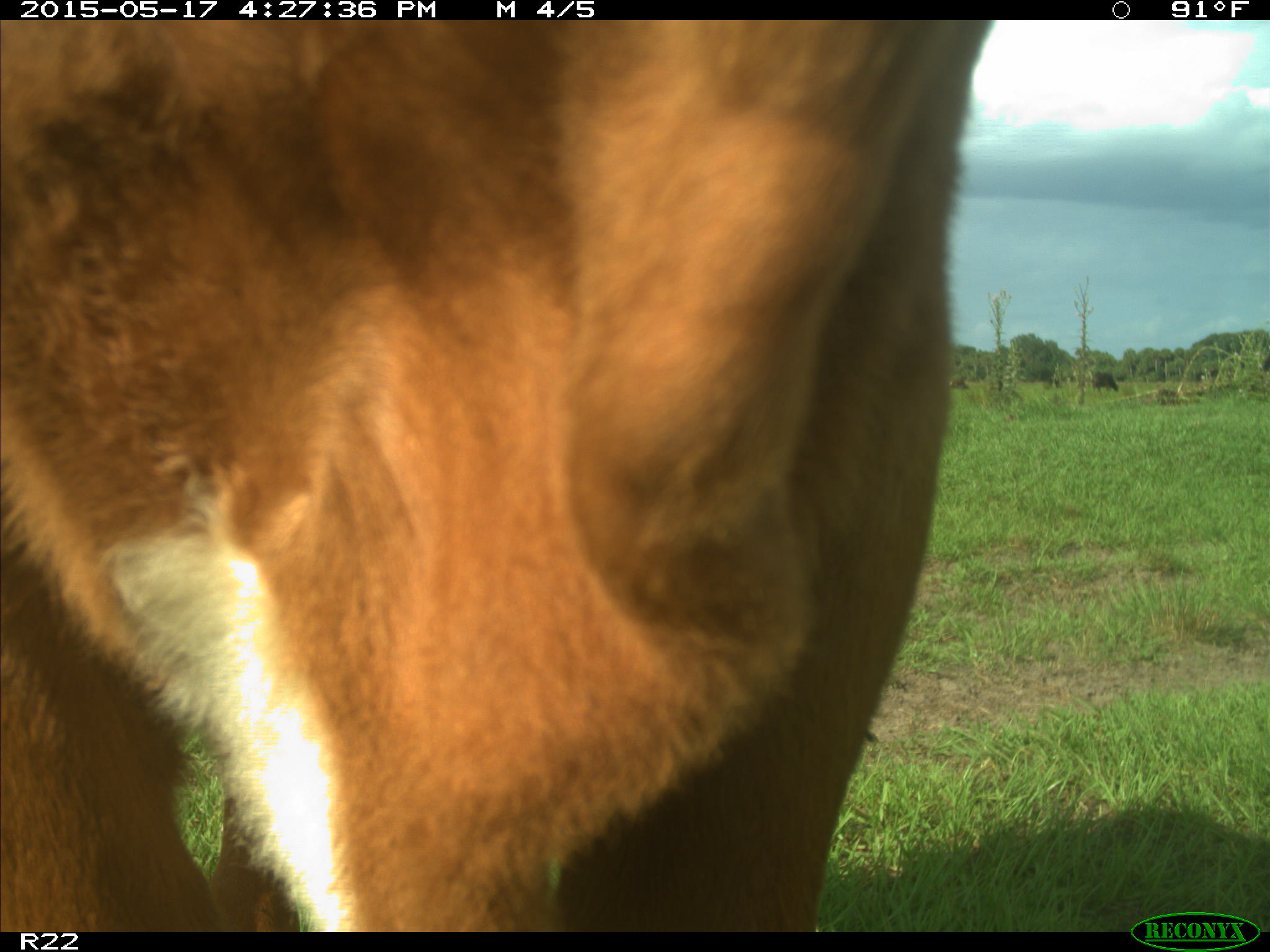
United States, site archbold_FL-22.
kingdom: Animalia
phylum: Chordata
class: Mammalia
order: Artiodactyla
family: Bovidae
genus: Bos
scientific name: Bos taurus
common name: domestic cow